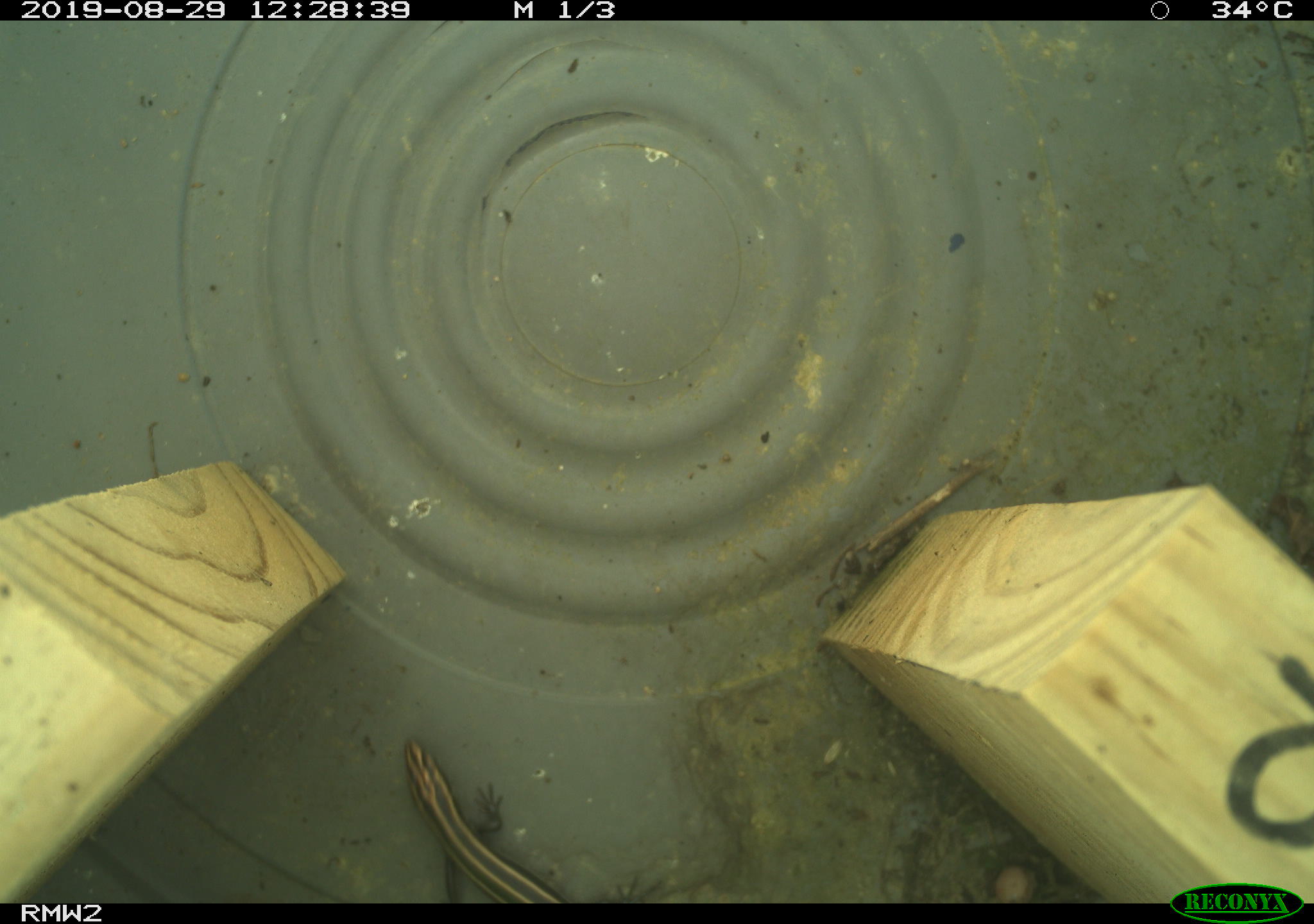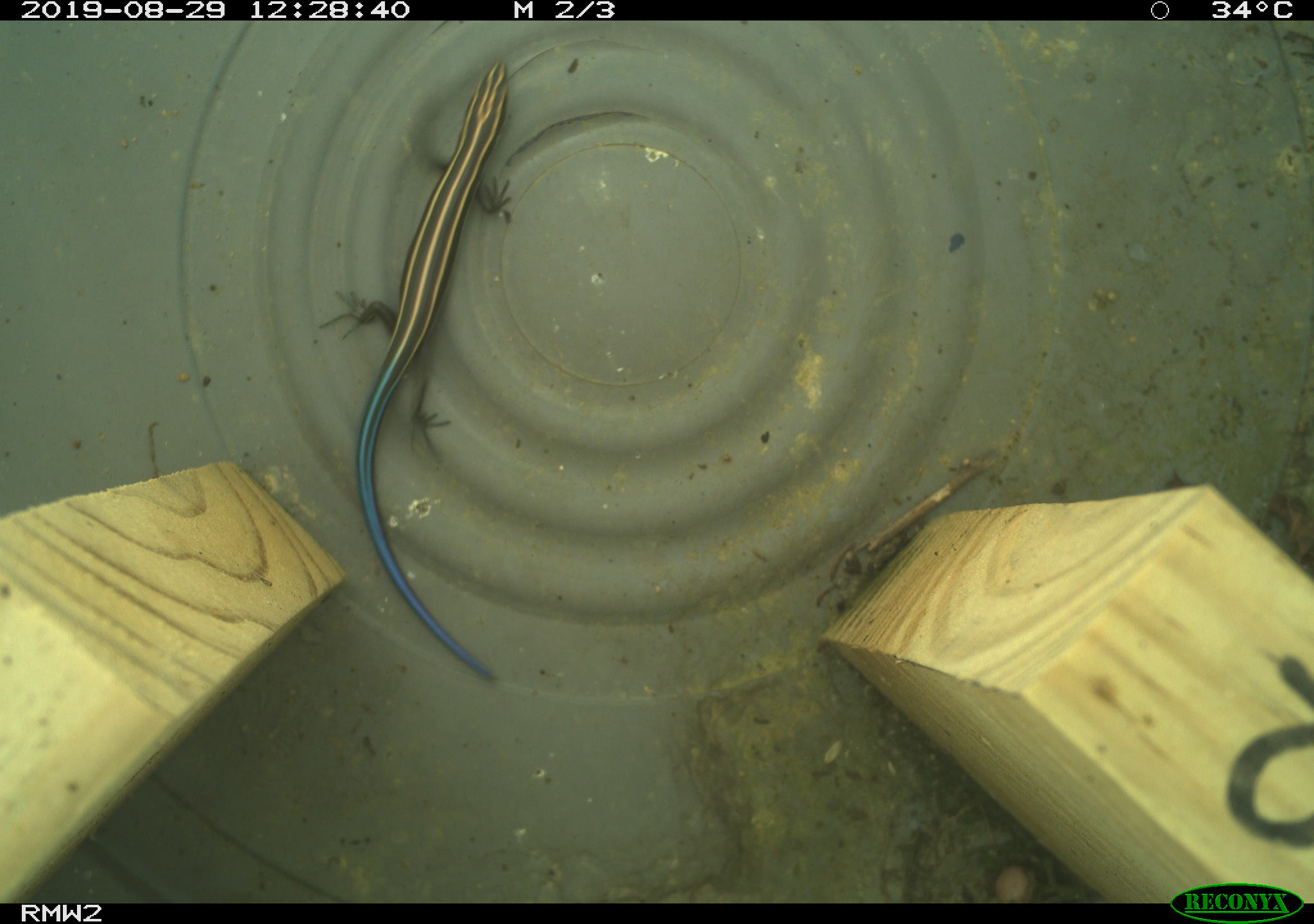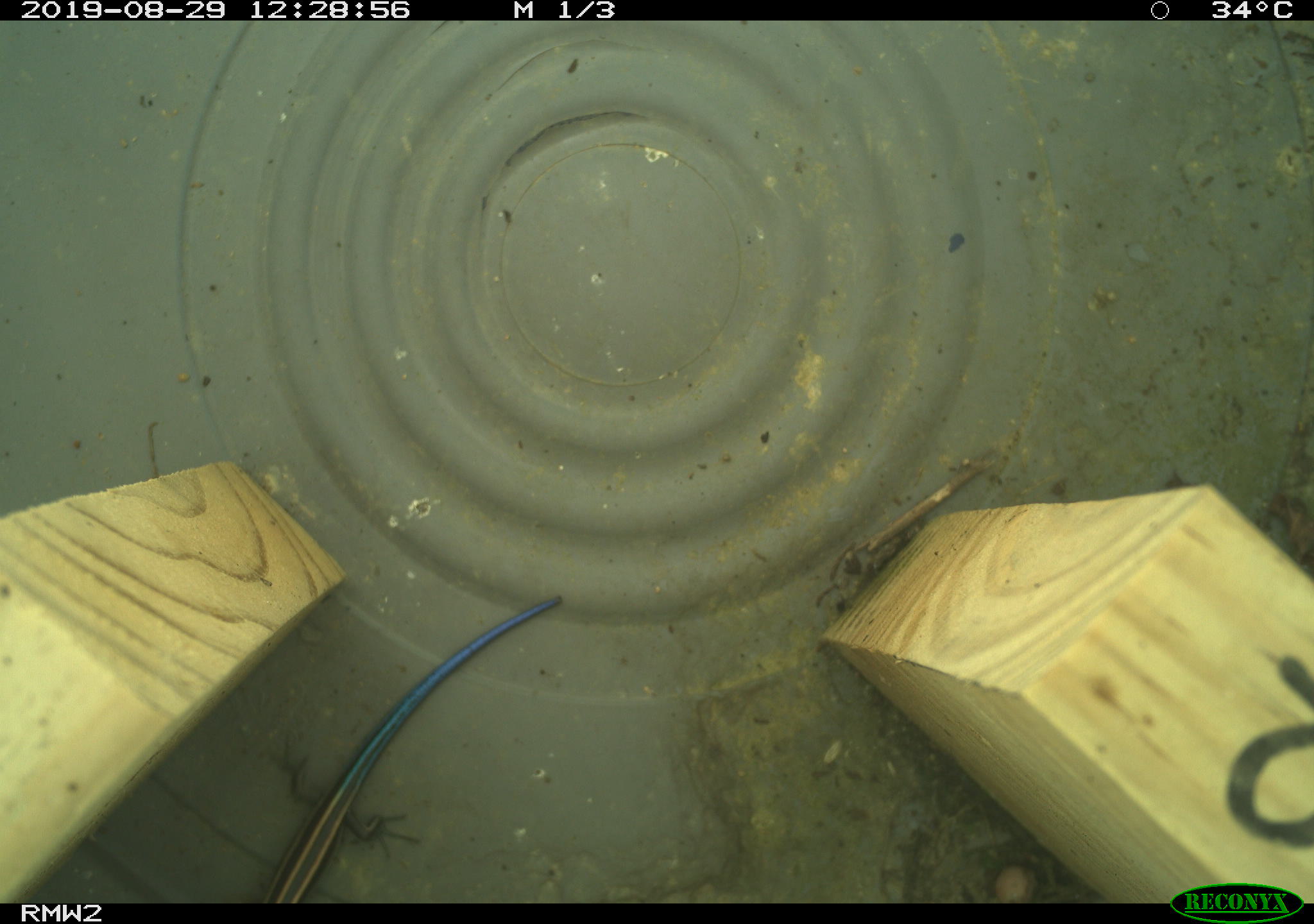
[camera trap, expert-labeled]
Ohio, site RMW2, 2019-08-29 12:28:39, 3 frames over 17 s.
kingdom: Animalia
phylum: Chordata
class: Reptilia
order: Squamata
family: Scincidae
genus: Plestiodon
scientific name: Plestiodon fasciatus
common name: common five-lined skink